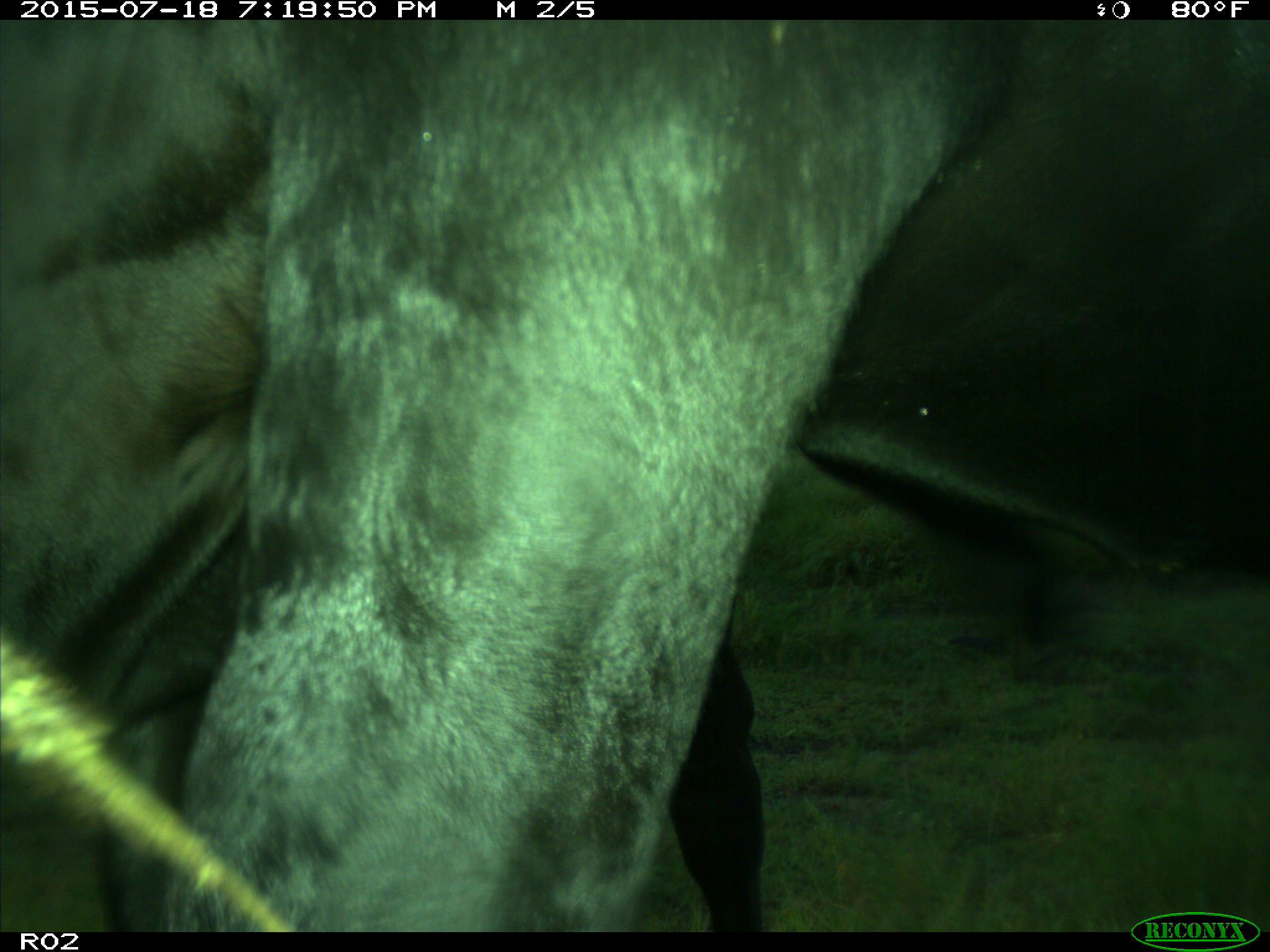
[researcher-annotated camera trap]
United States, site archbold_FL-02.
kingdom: Animalia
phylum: Chordata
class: Mammalia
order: Artiodactyla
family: Bovidae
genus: Bos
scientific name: Bos taurus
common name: domestic cow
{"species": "Bos taurus (domestic cow)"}